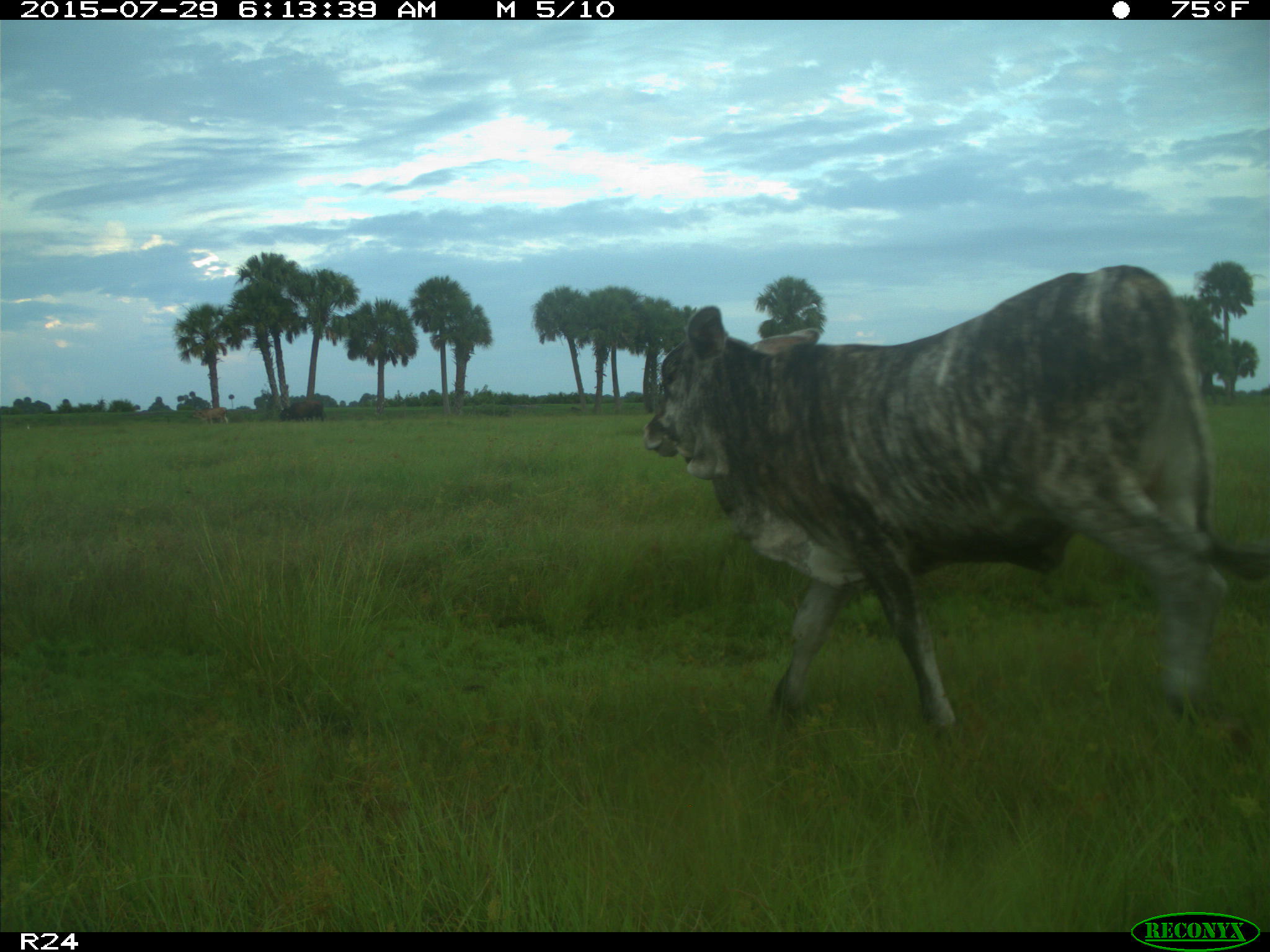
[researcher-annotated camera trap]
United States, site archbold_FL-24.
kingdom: Animalia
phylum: Chordata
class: Mammalia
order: Artiodactyla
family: Bovidae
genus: Bos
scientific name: Bos taurus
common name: domestic cow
Bos taurus (domestic cow).